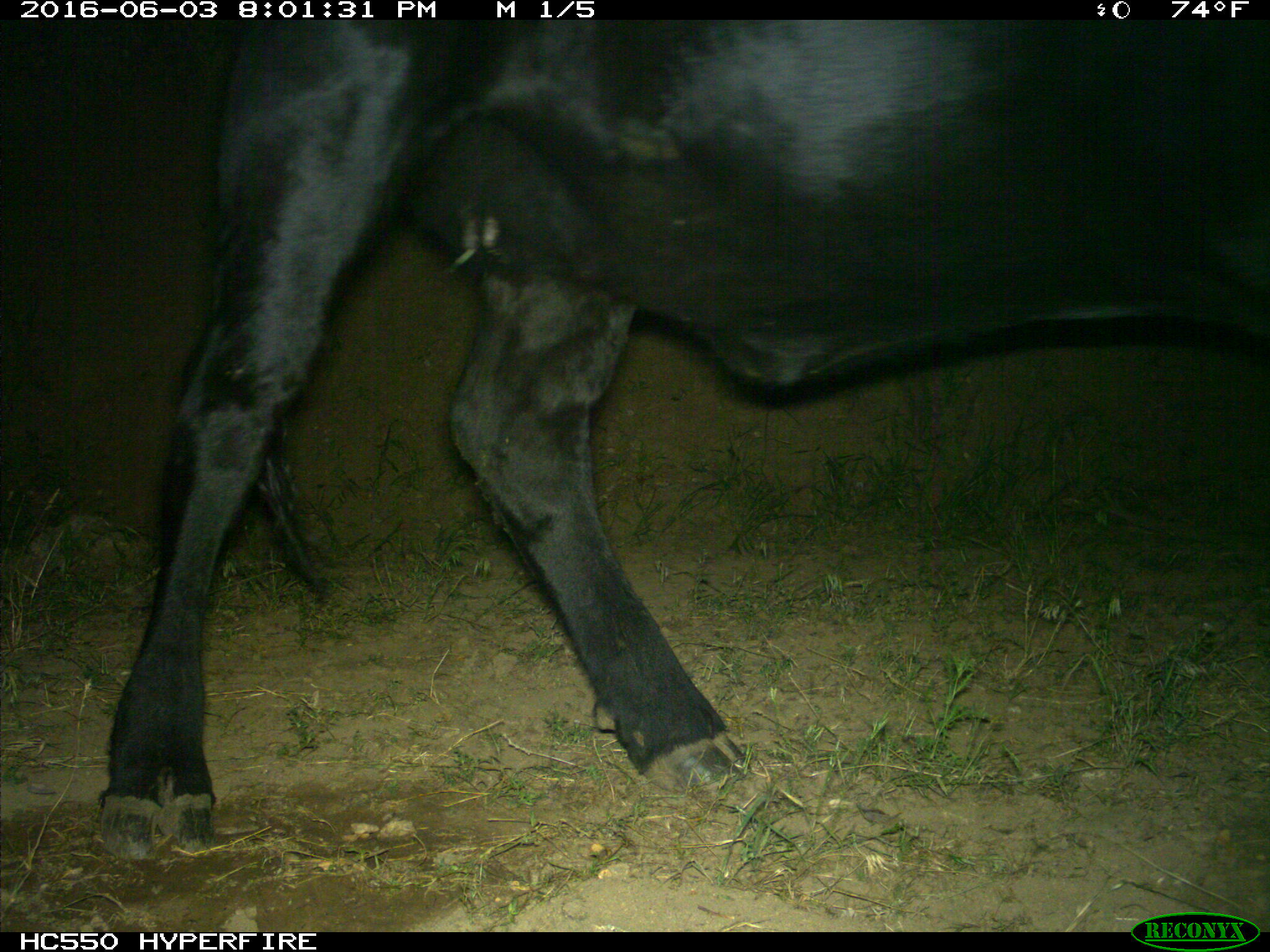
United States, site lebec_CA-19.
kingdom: Animalia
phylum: Chordata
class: Mammalia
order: Artiodactyla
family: Bovidae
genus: Bos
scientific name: Bos taurus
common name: domestic cow